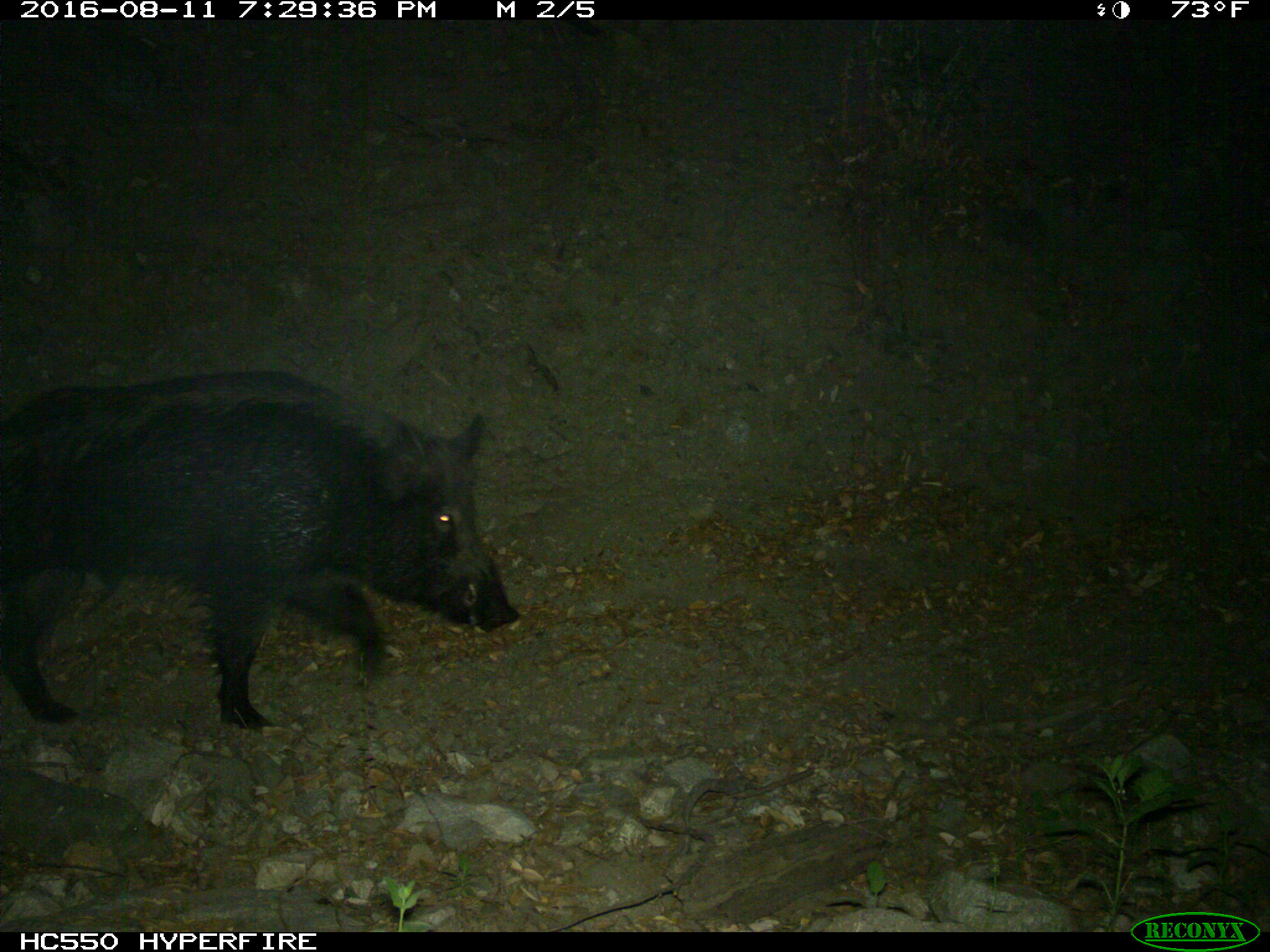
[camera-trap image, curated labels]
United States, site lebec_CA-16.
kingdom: Animalia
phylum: Chordata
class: Mammalia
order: Artiodactyla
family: Suidae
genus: Sus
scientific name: Sus scrofa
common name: wild boar